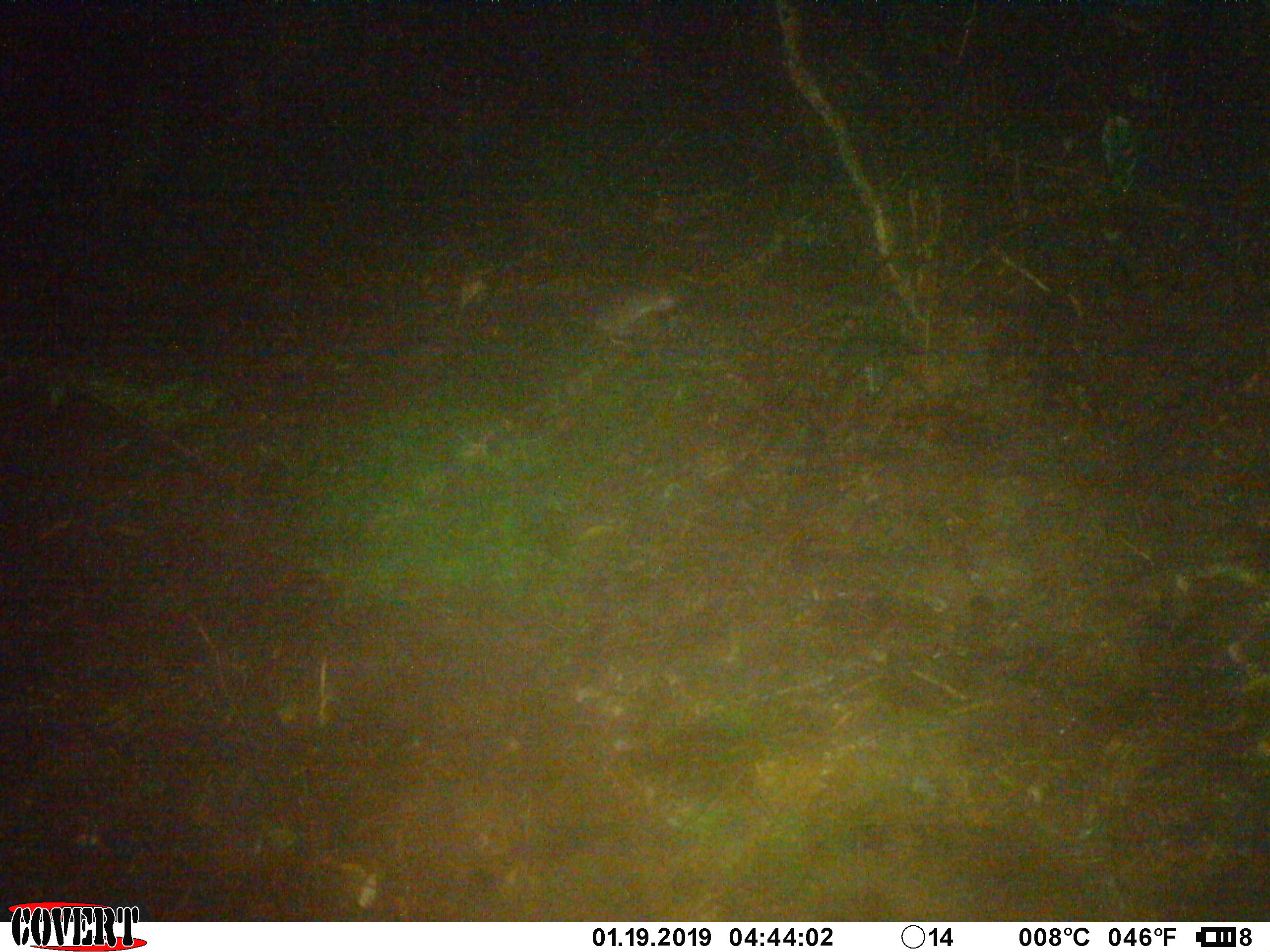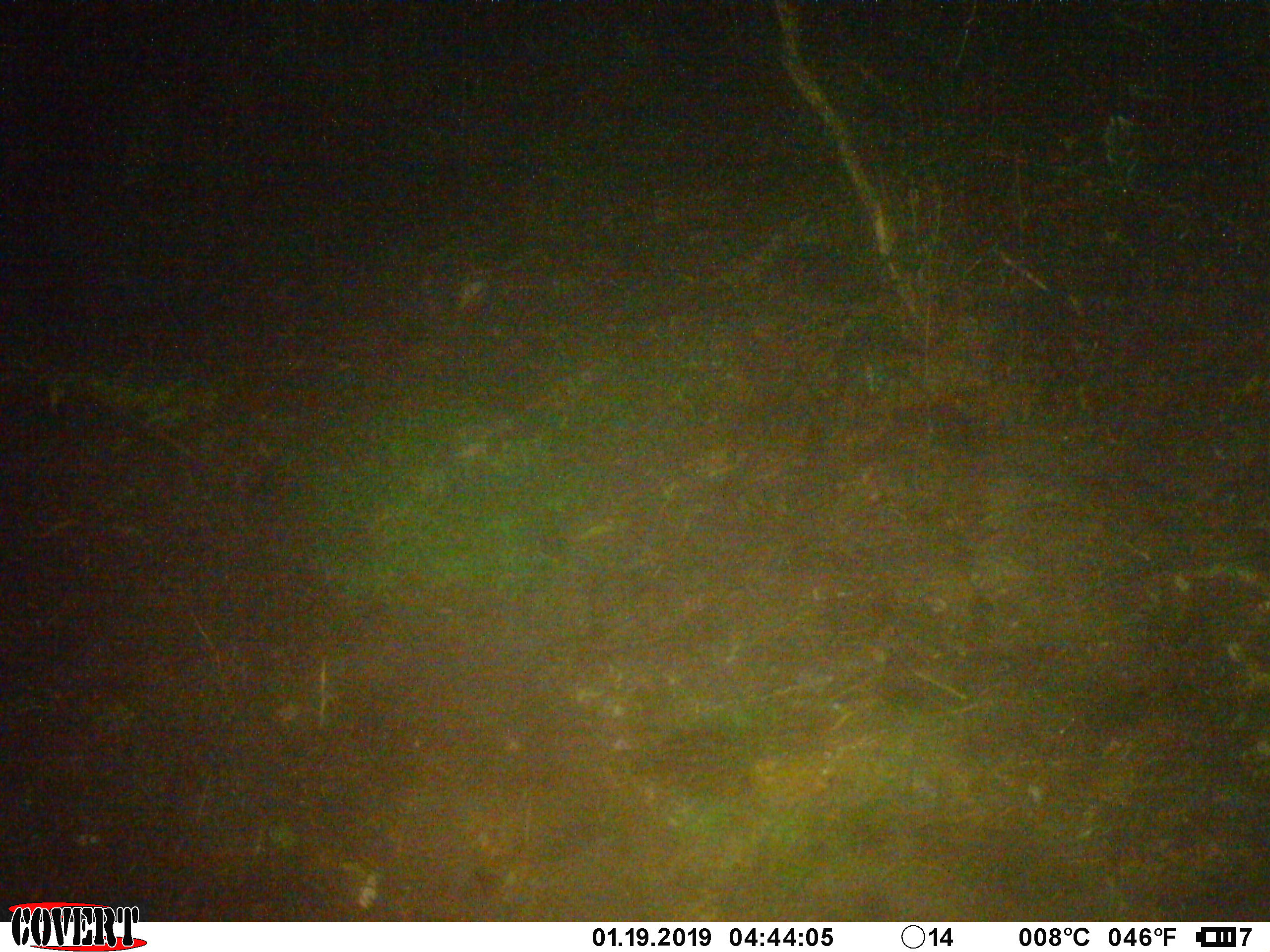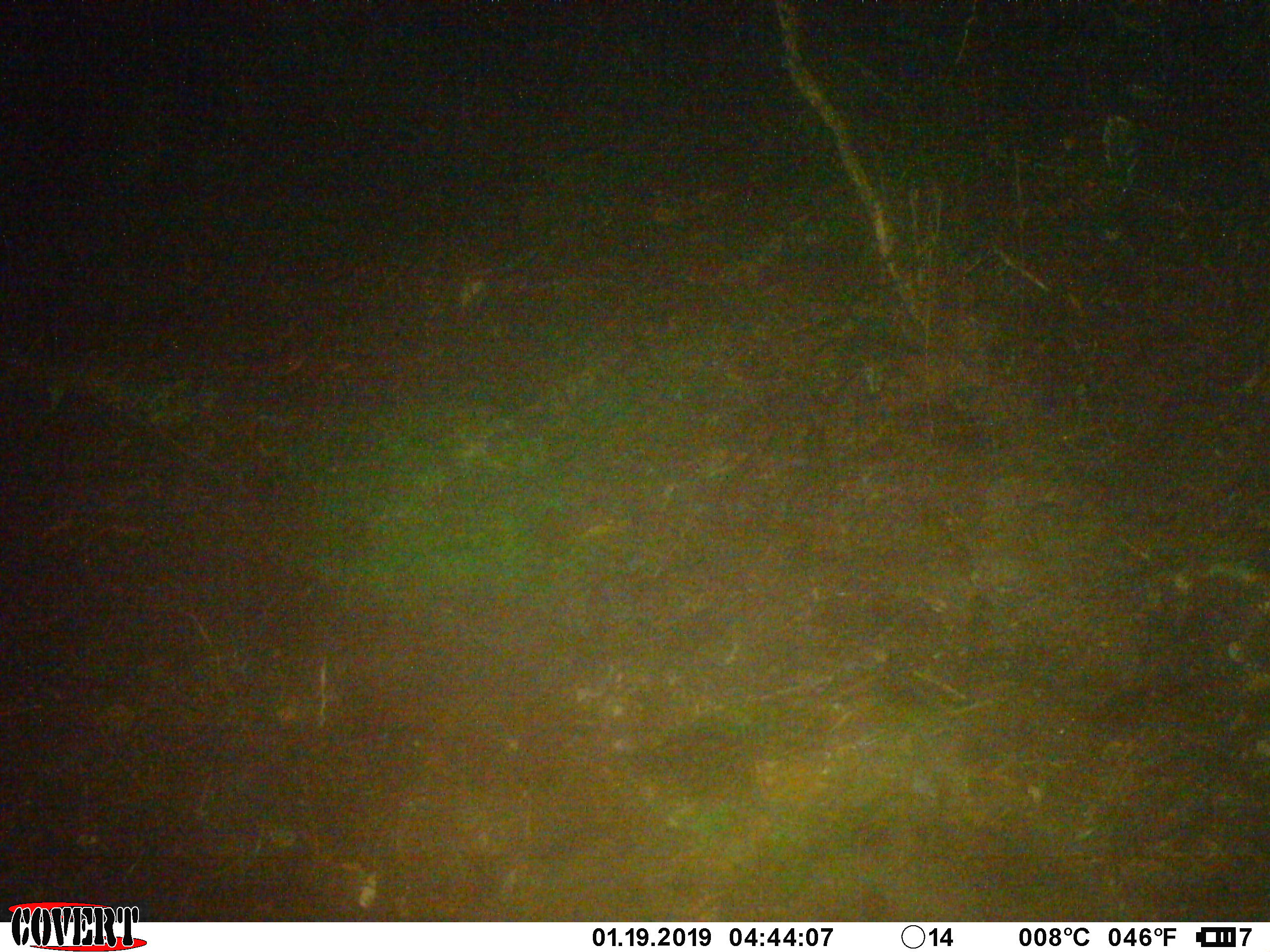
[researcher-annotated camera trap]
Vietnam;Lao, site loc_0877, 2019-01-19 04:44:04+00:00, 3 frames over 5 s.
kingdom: Animalia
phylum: Chordata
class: Mammalia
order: Rodentia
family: Muridae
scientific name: Muridae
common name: old-world mice and rats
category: unidentified murid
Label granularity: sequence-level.